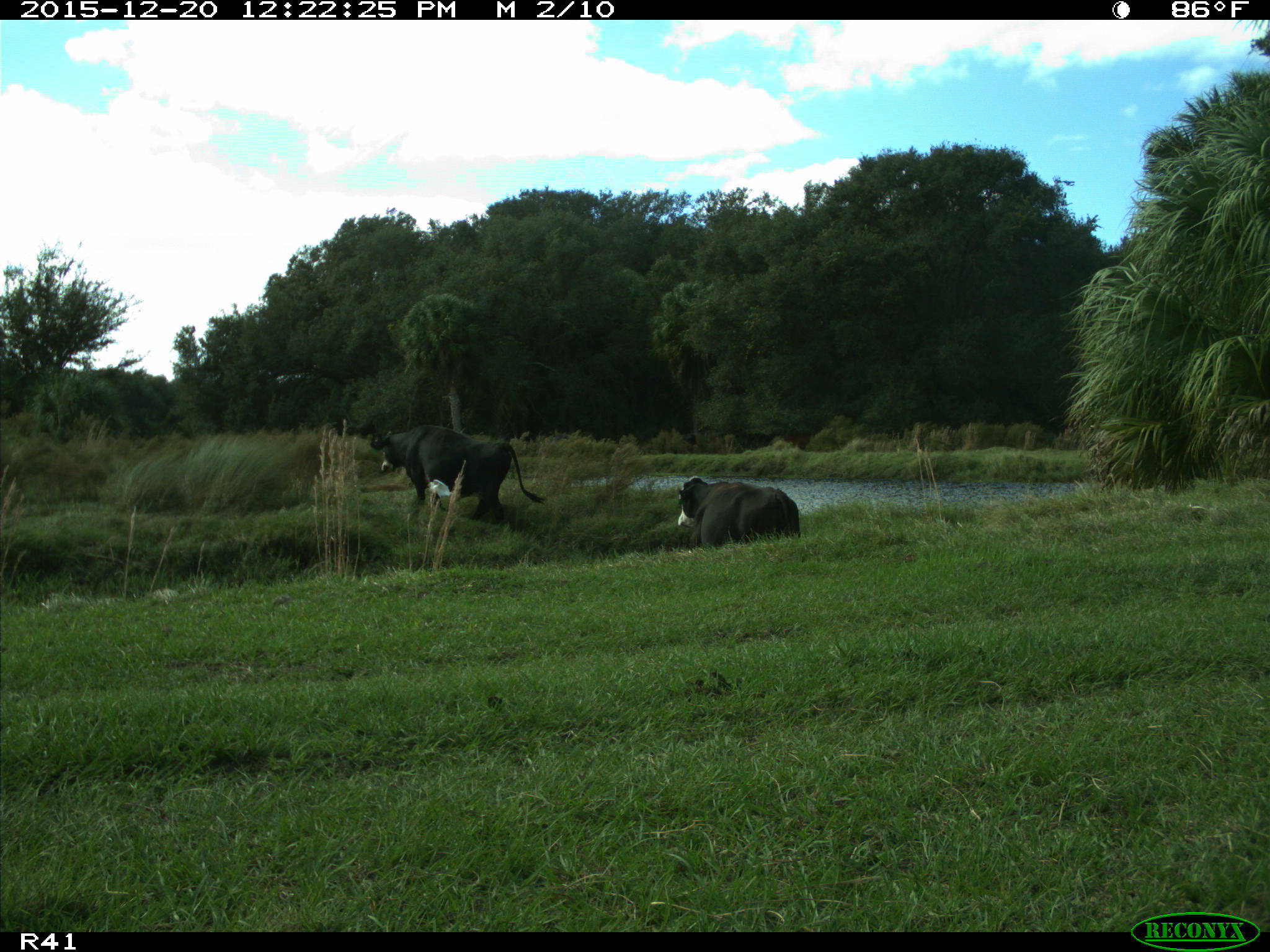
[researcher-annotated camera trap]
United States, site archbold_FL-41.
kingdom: Animalia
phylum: Chordata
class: Mammalia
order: Artiodactyla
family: Bovidae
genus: Bos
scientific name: Bos taurus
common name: domestic cow